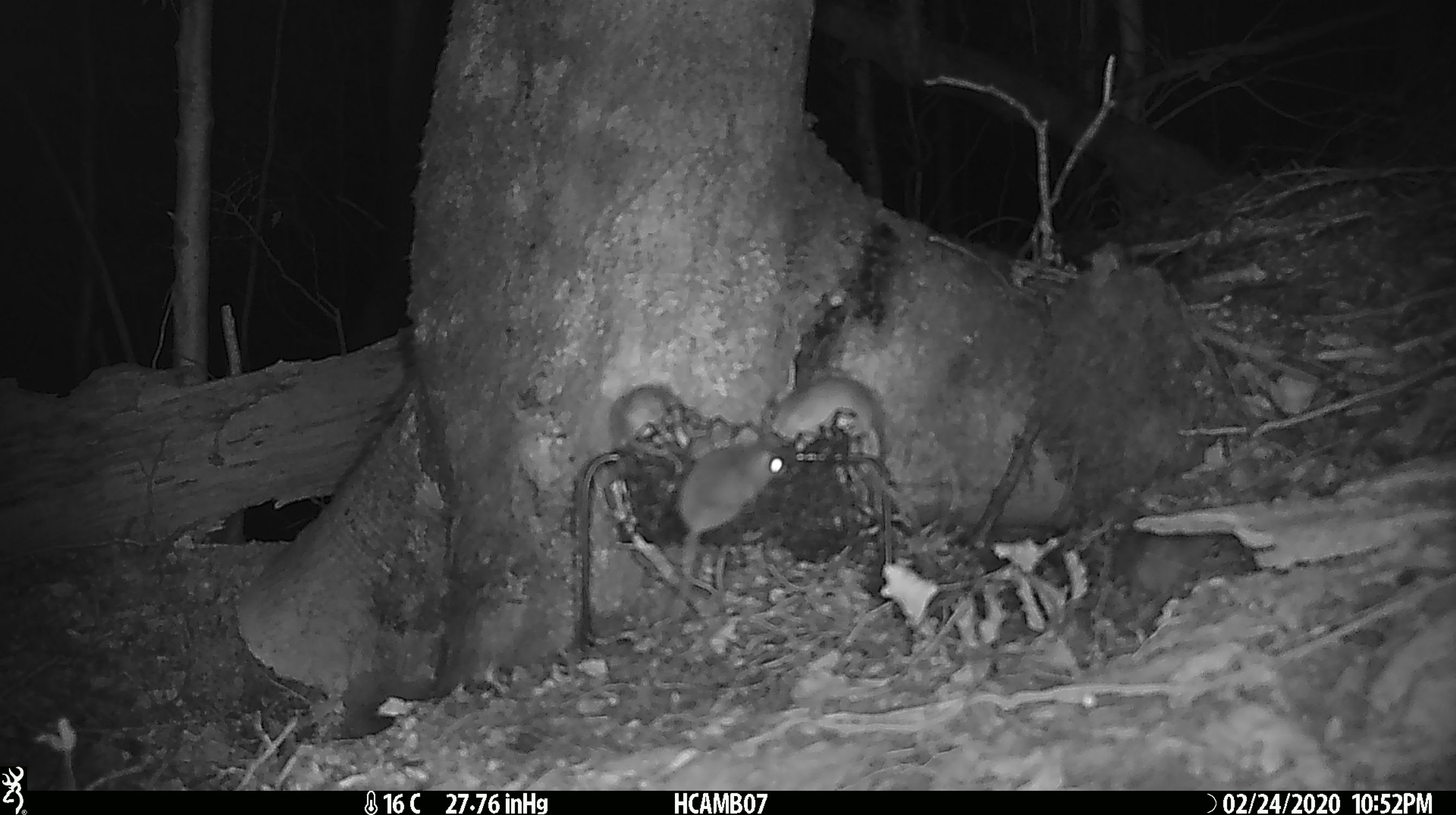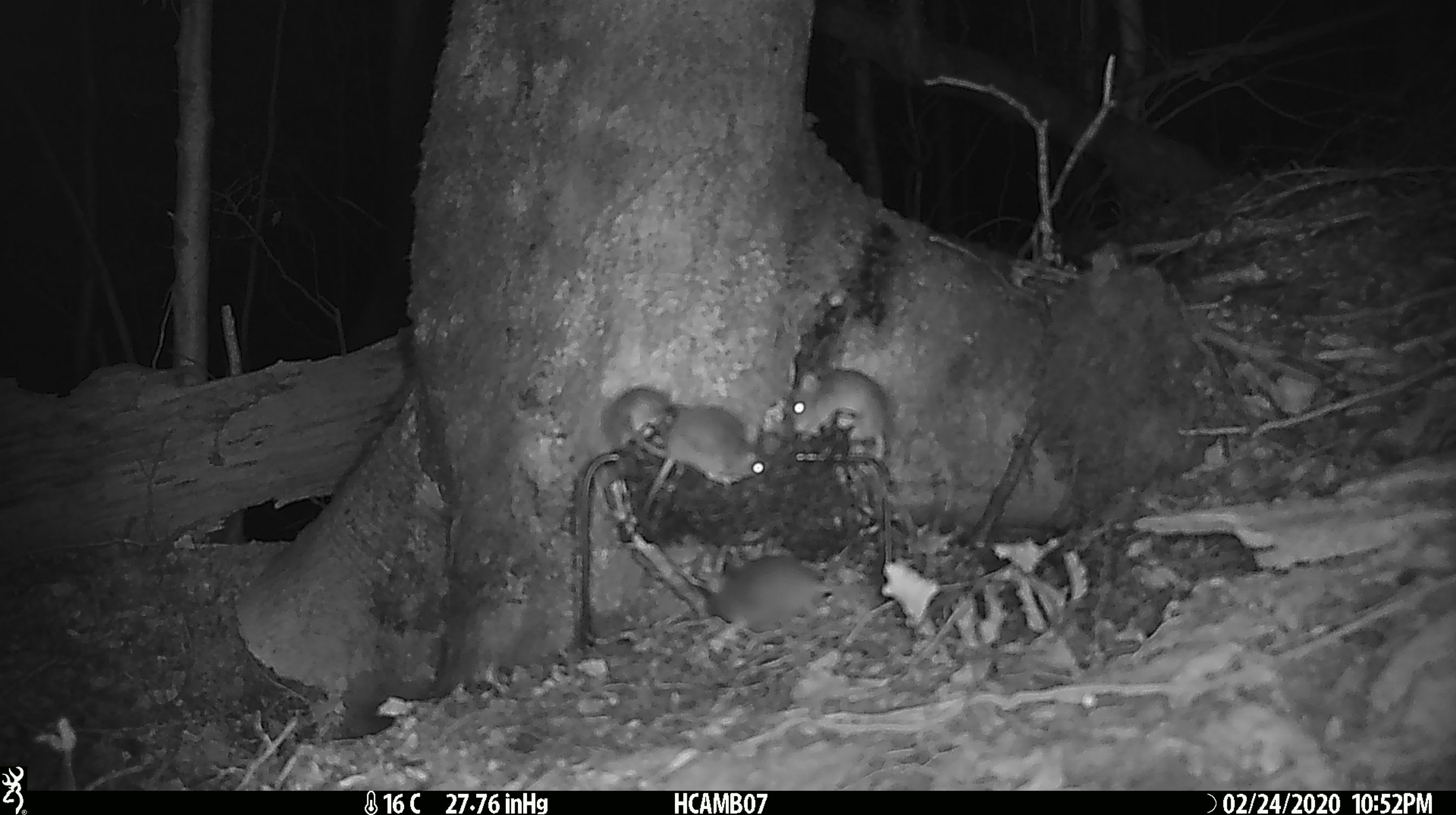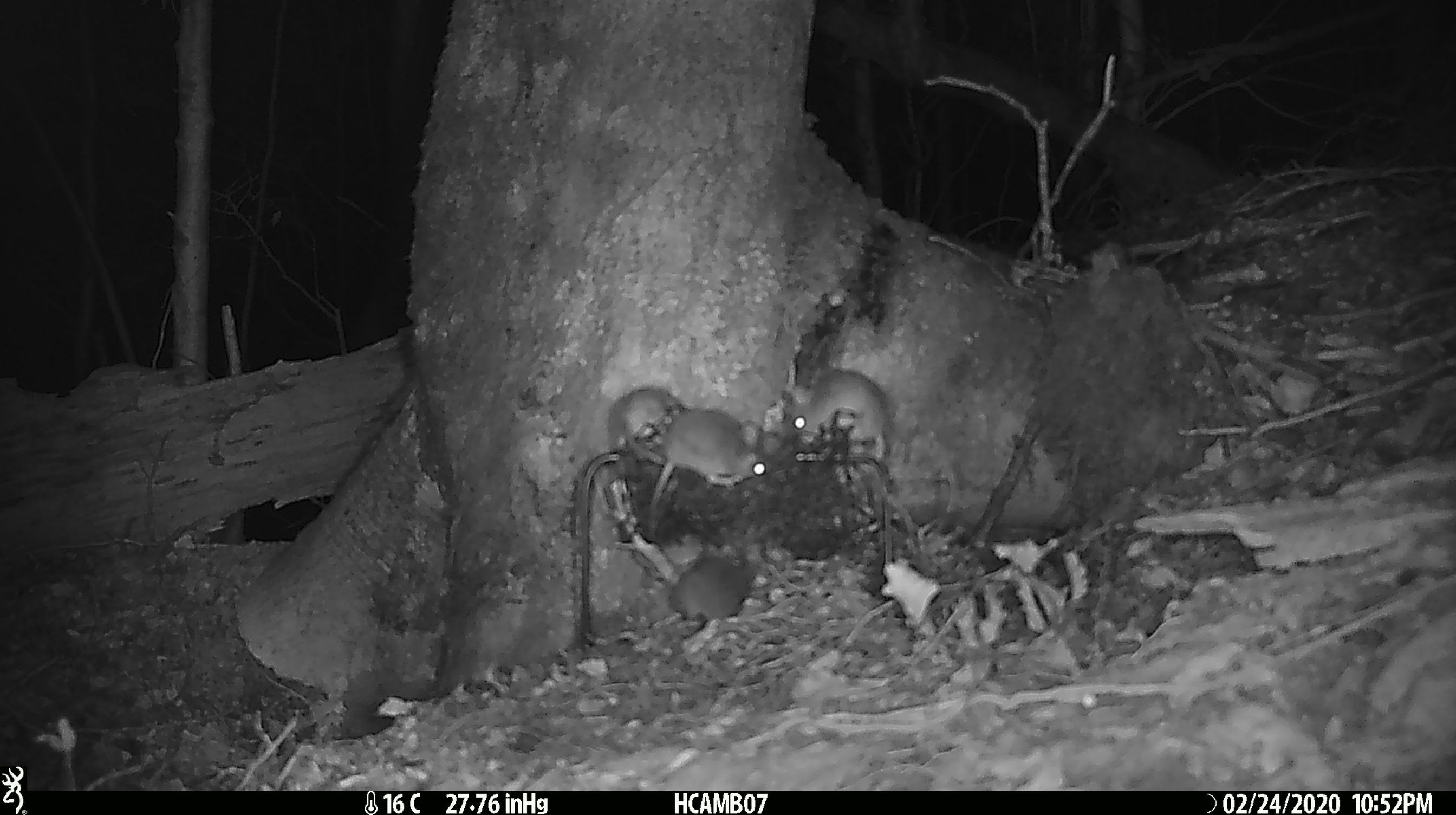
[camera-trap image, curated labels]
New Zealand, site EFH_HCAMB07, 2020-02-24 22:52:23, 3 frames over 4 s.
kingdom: Animalia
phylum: Chordata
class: Mammalia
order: Rodentia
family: Muridae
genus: Mus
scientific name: Mus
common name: mouse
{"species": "mouse (Mus)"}